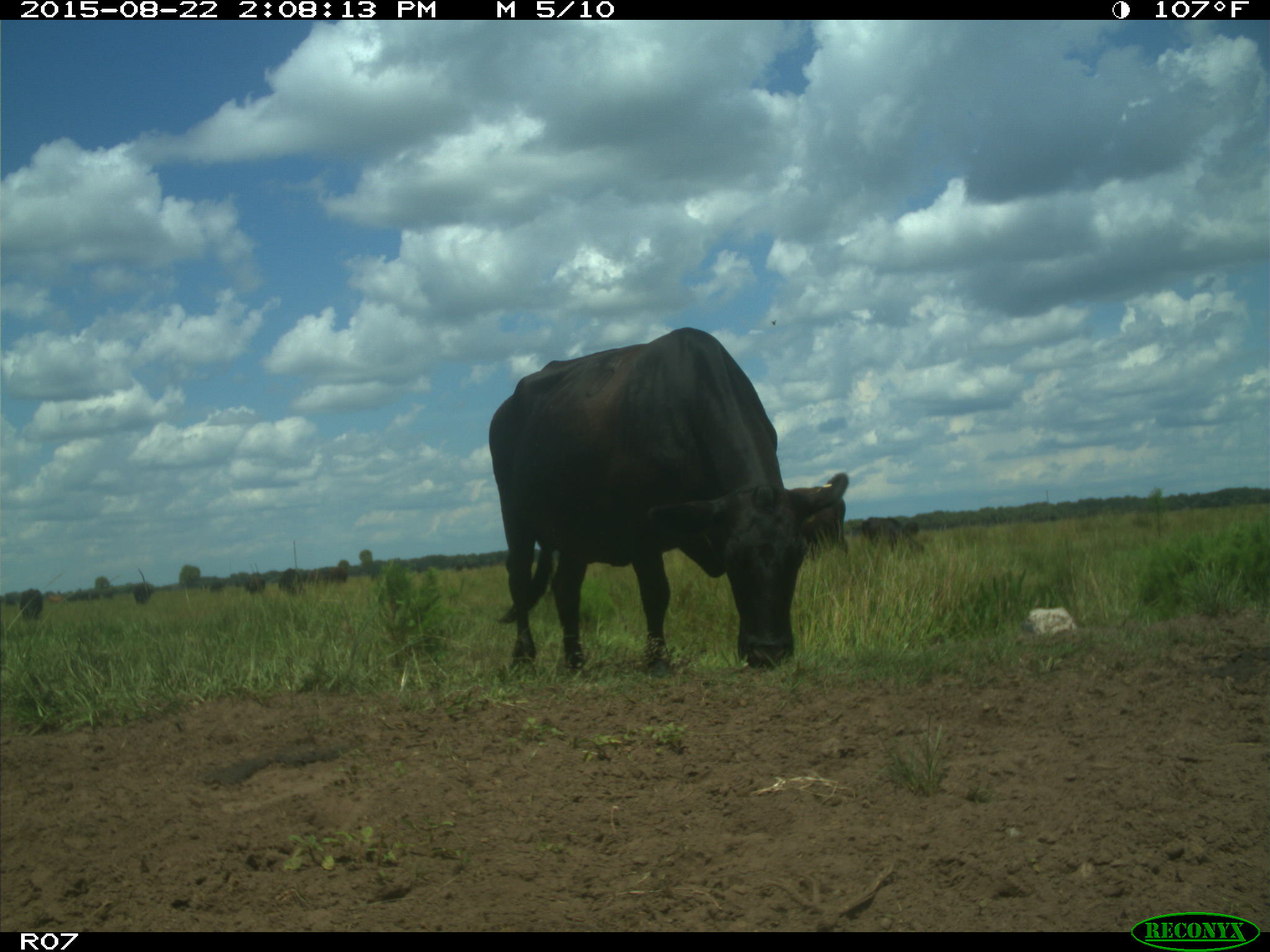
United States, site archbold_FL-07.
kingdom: Animalia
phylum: Chordata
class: Mammalia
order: Artiodactyla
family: Bovidae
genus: Bos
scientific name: Bos taurus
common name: domestic cow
Bos taurus (domestic cow).